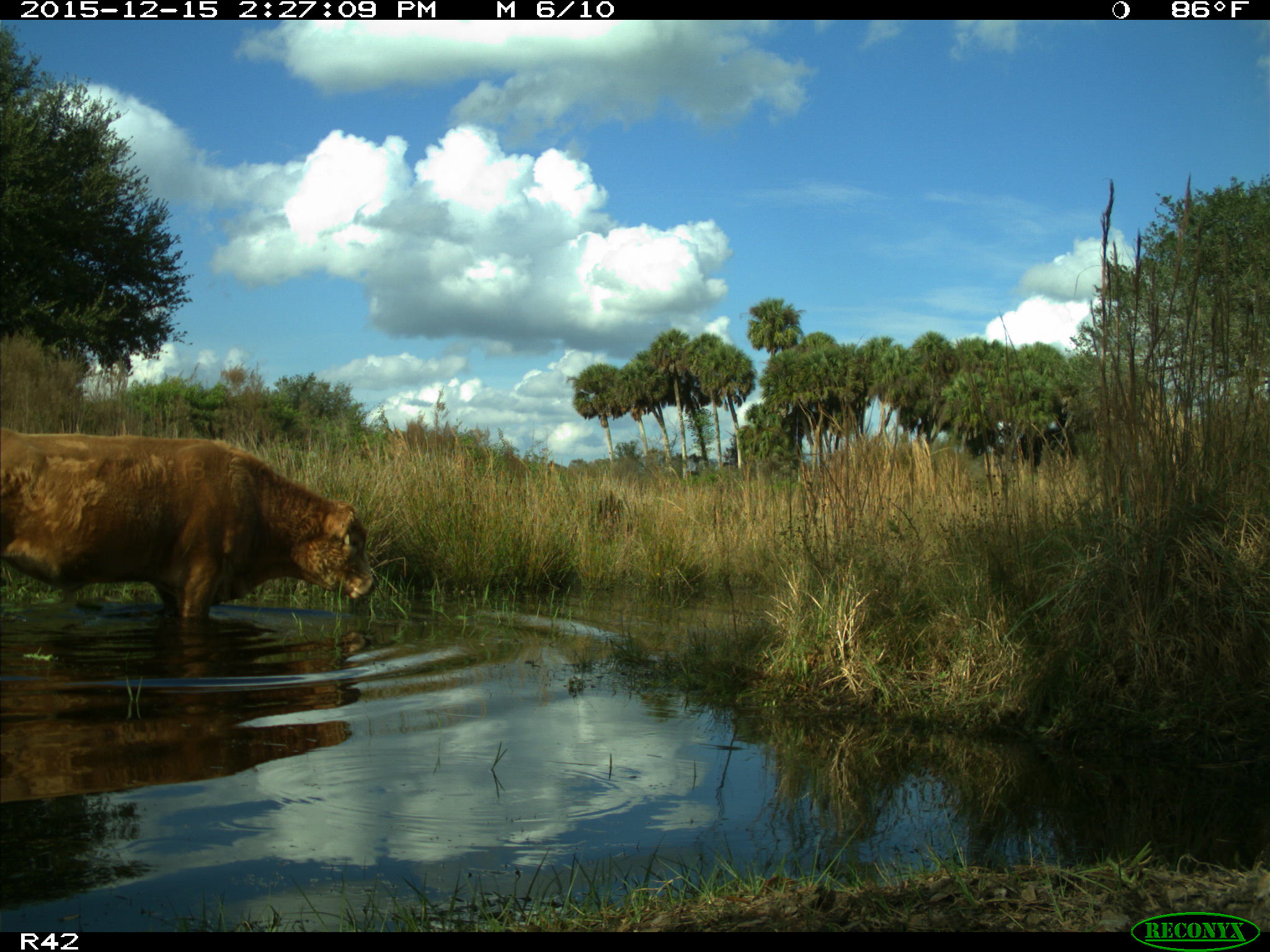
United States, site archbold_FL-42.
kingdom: Animalia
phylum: Chordata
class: Mammalia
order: Artiodactyla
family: Bovidae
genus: Bos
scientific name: Bos taurus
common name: domestic cow